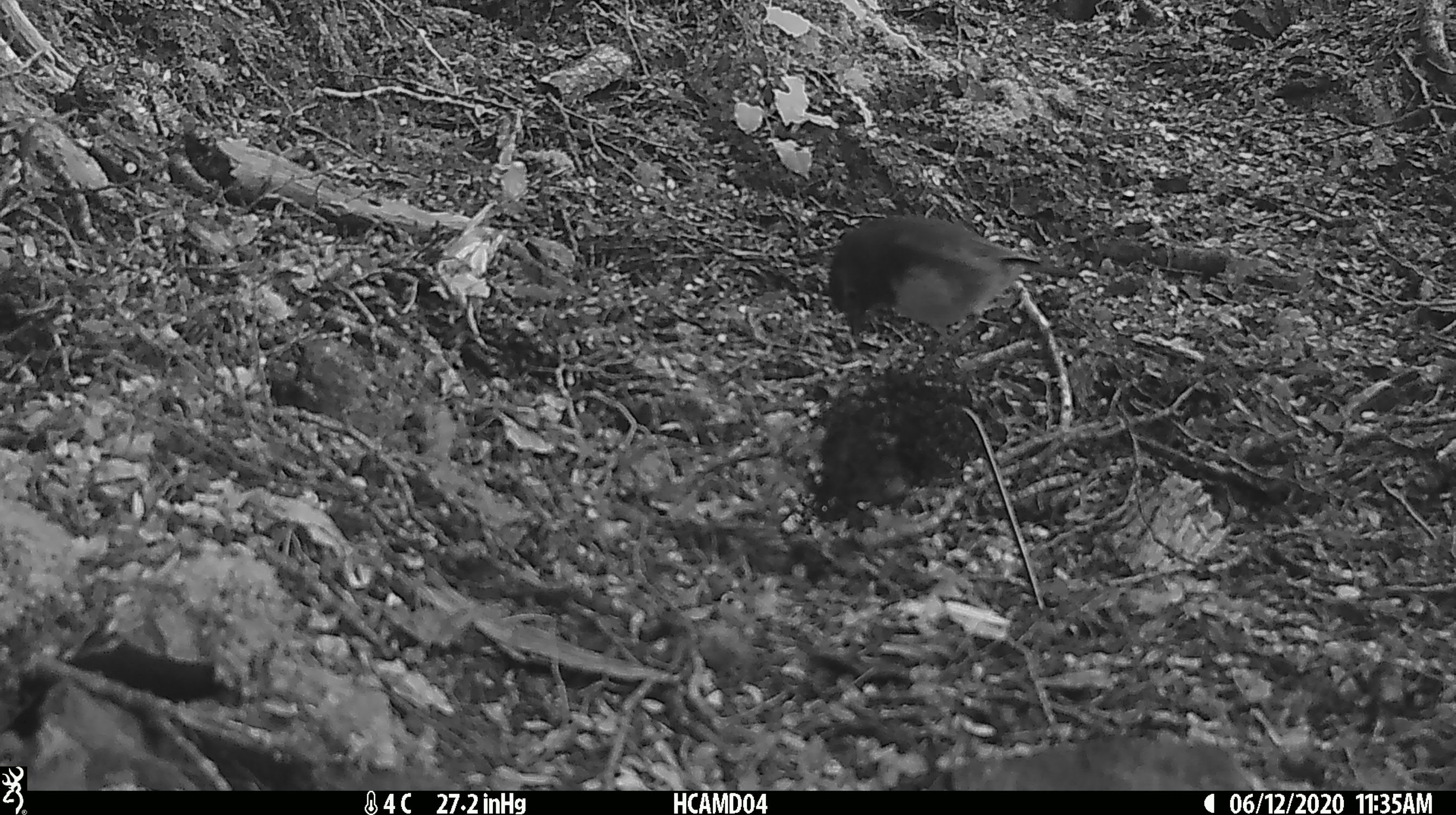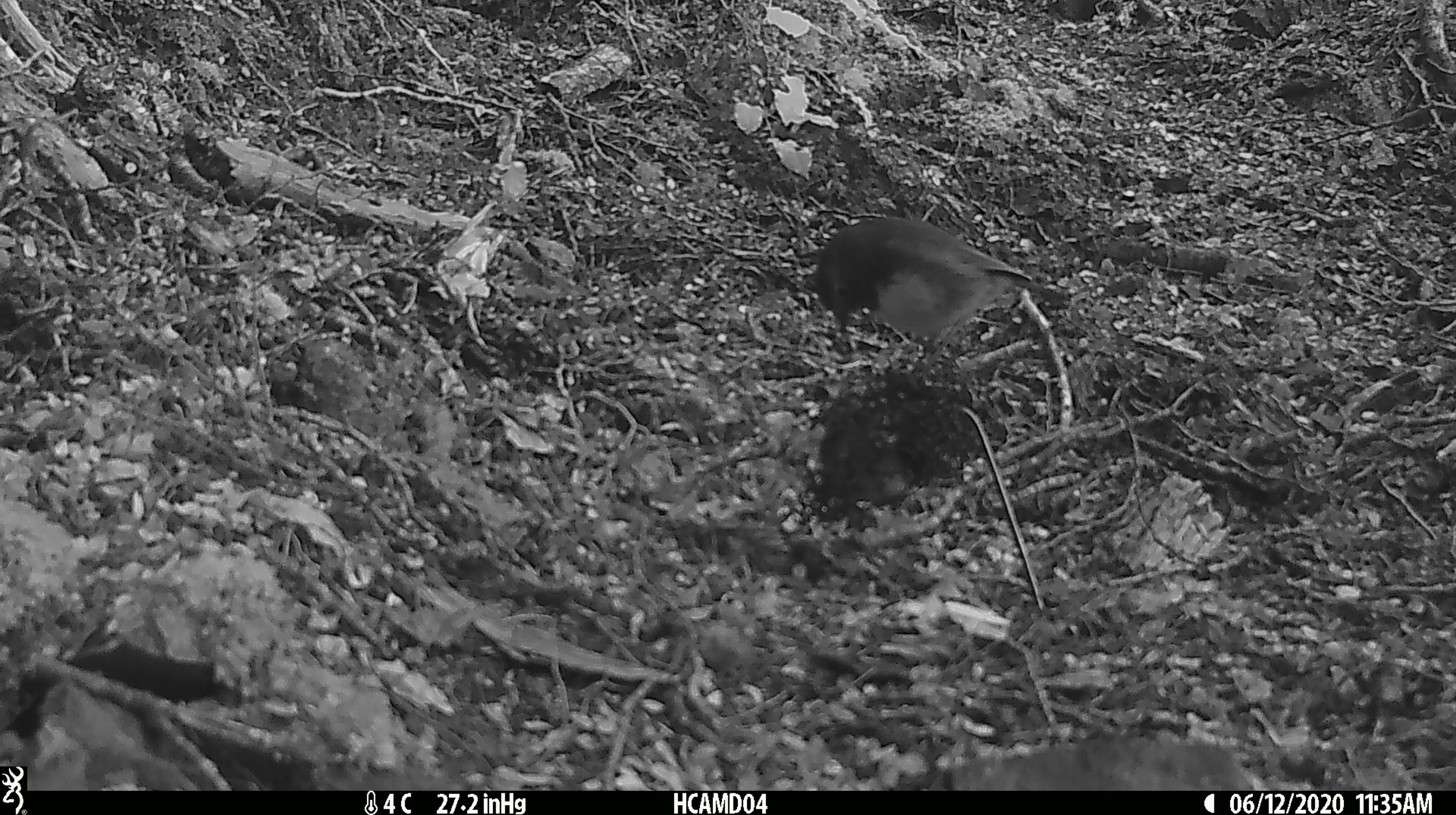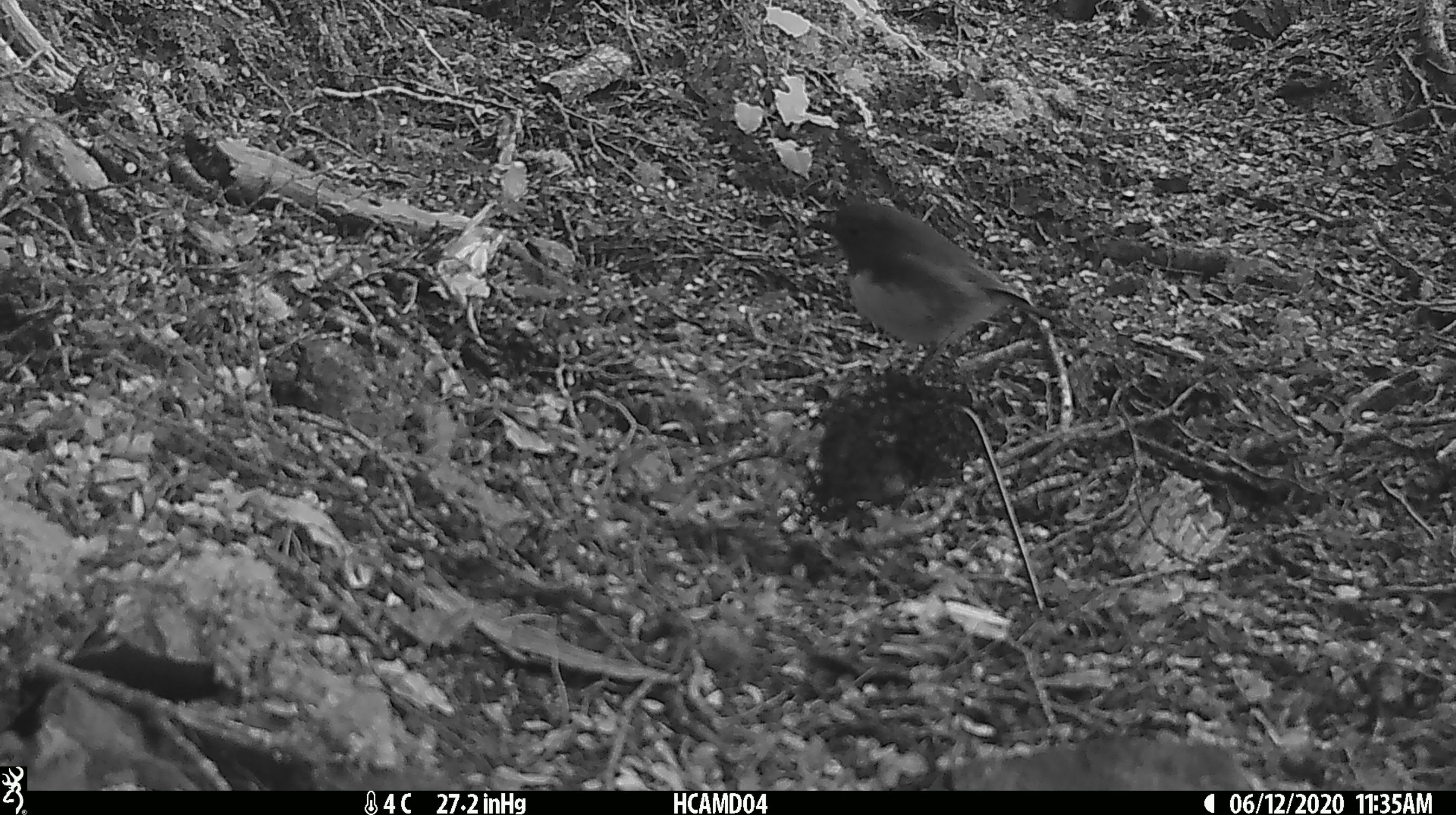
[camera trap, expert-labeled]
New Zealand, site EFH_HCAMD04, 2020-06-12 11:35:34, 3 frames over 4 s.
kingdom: Animalia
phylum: Chordata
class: Aves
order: Passeriformes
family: Petroicidae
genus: Petroica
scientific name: Petroica australis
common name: new zealand robin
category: robin